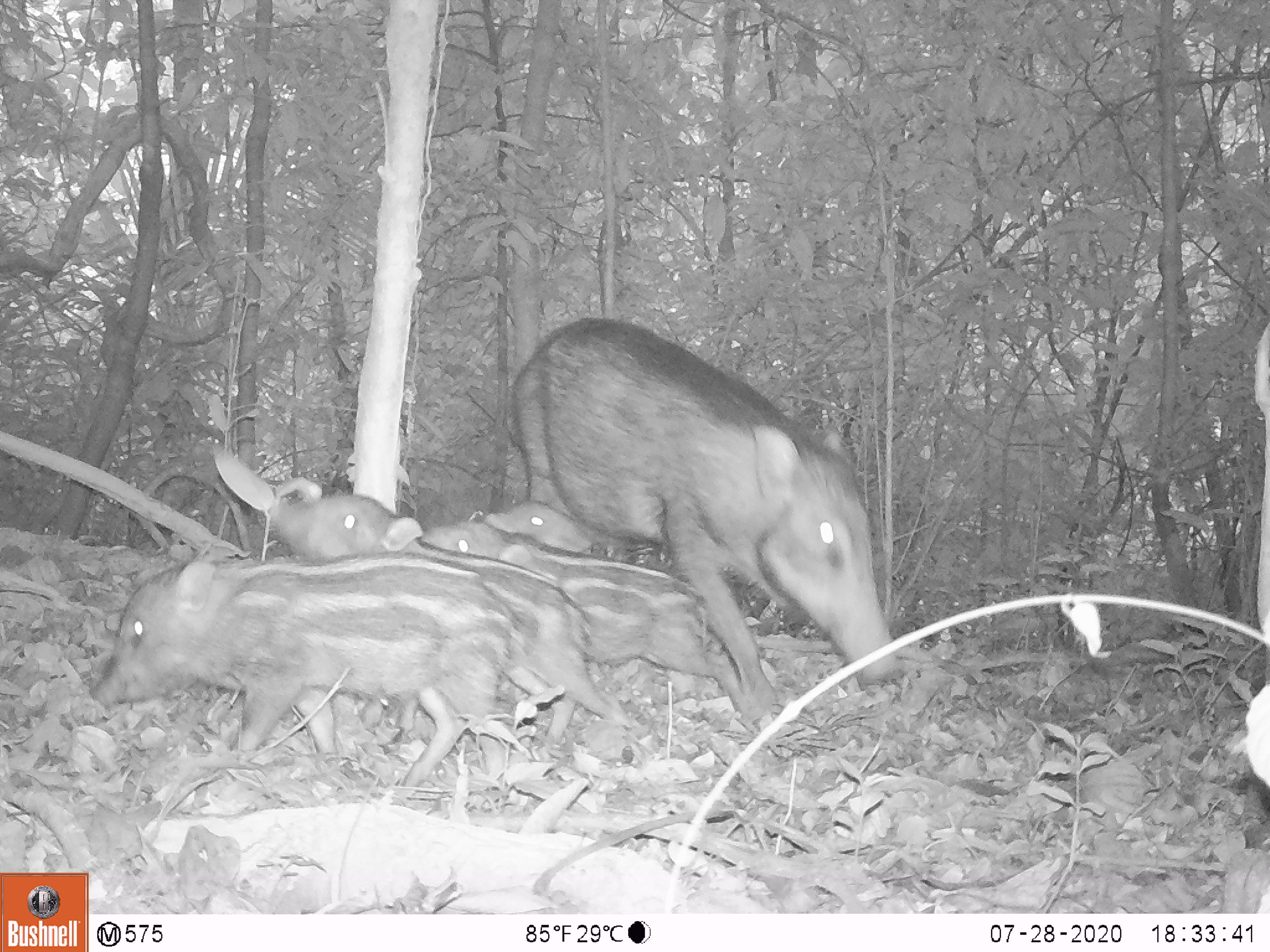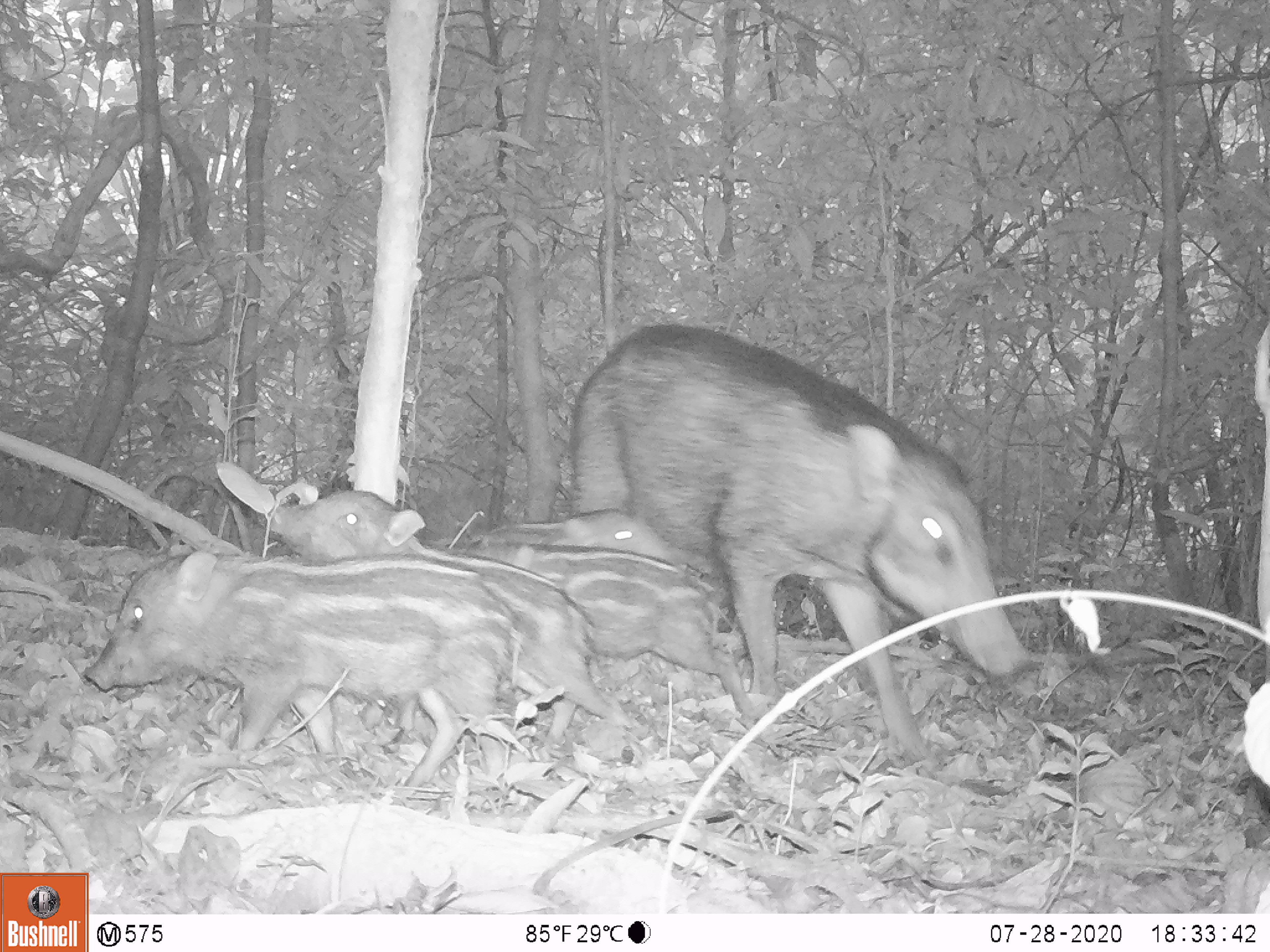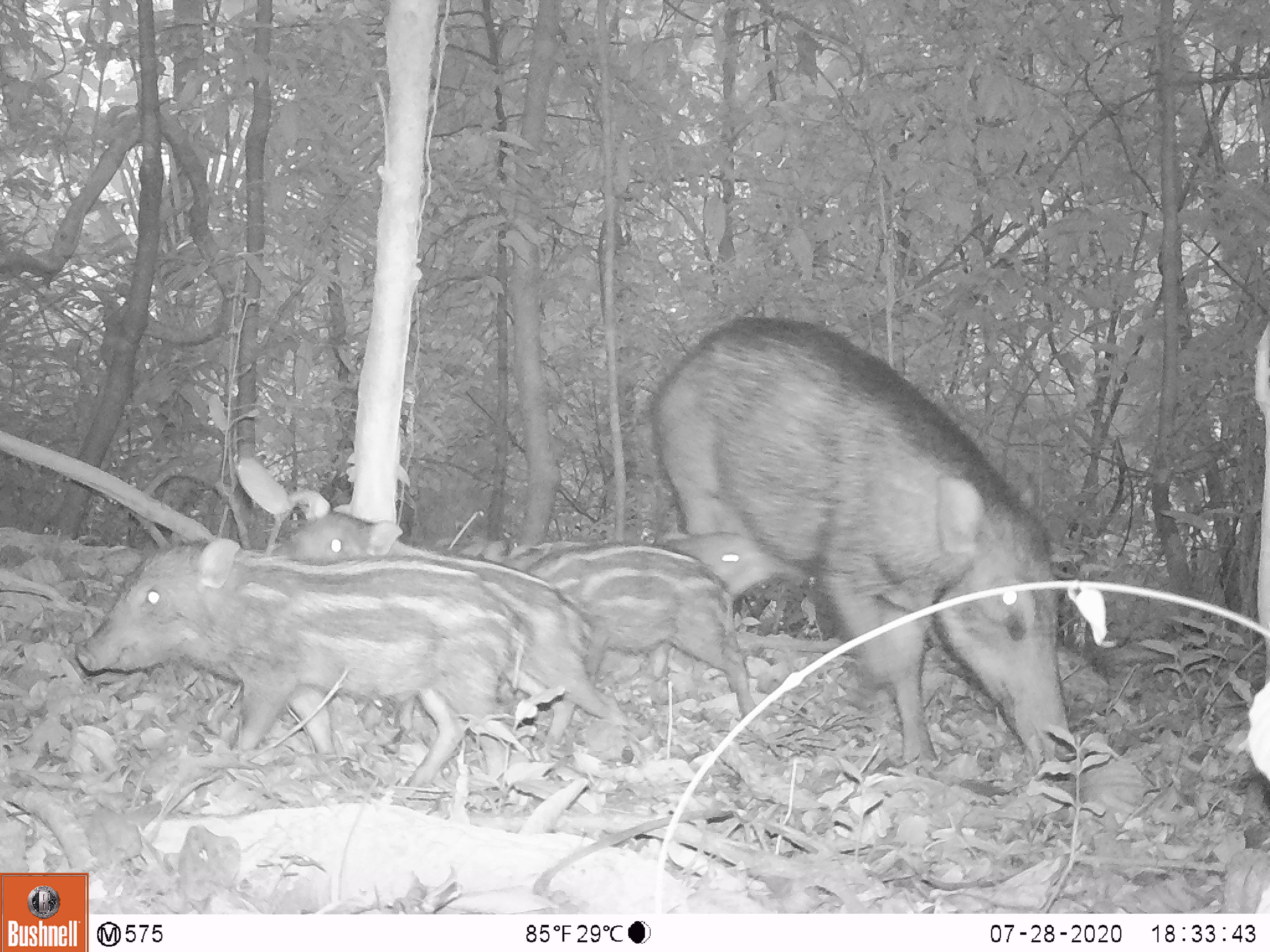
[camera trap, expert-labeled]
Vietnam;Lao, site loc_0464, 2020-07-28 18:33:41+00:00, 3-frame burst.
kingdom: Animalia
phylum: Chordata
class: Mammalia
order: Artiodactyla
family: Suidae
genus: Sus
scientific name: Sus scrofa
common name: eurasian wild pig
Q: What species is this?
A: Eurasian wild pig (Sus scrofa).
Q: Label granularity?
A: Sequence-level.